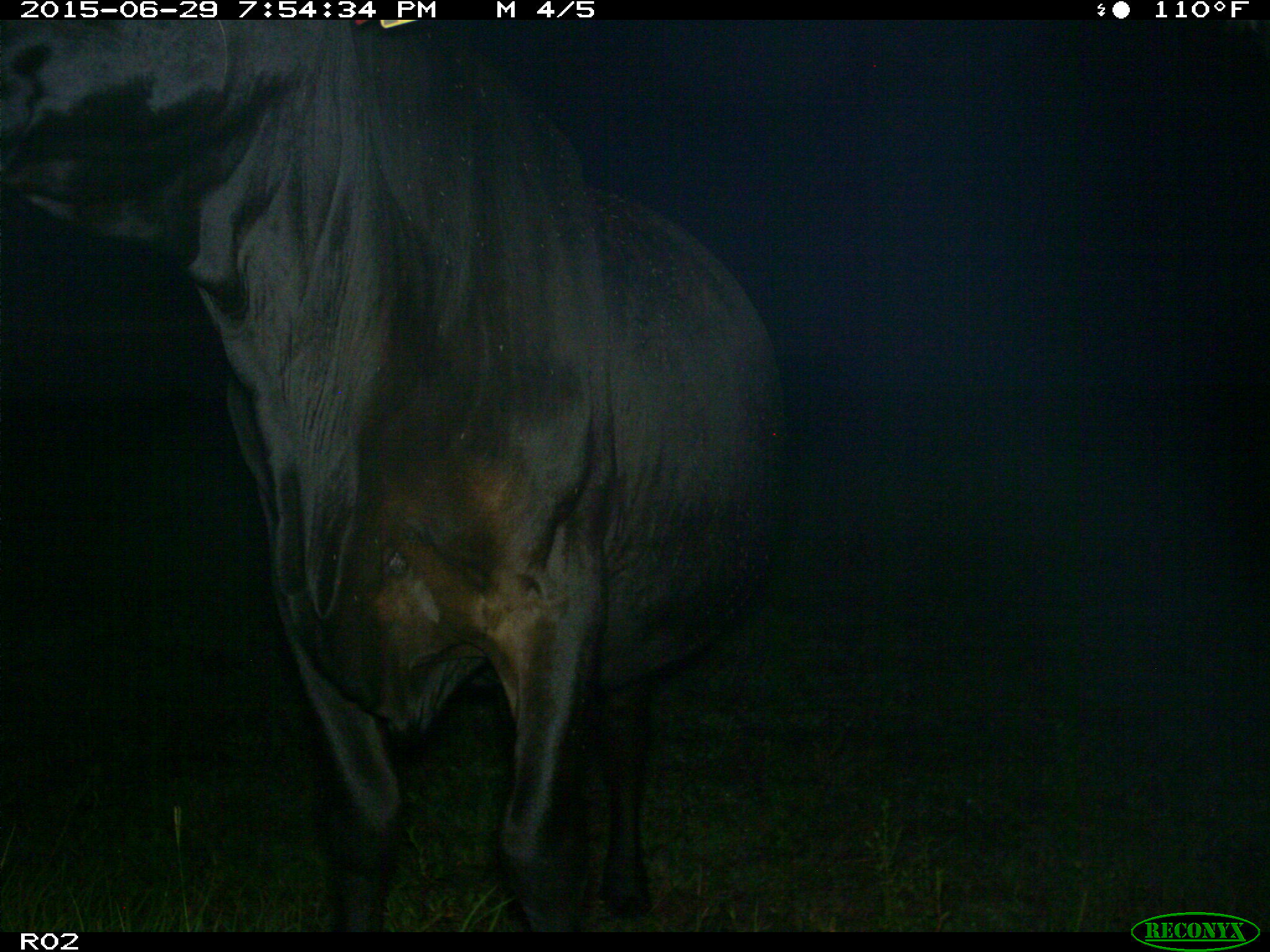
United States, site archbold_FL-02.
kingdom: Animalia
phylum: Chordata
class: Mammalia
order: Artiodactyla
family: Bovidae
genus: Bos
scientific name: Bos taurus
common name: domestic cow